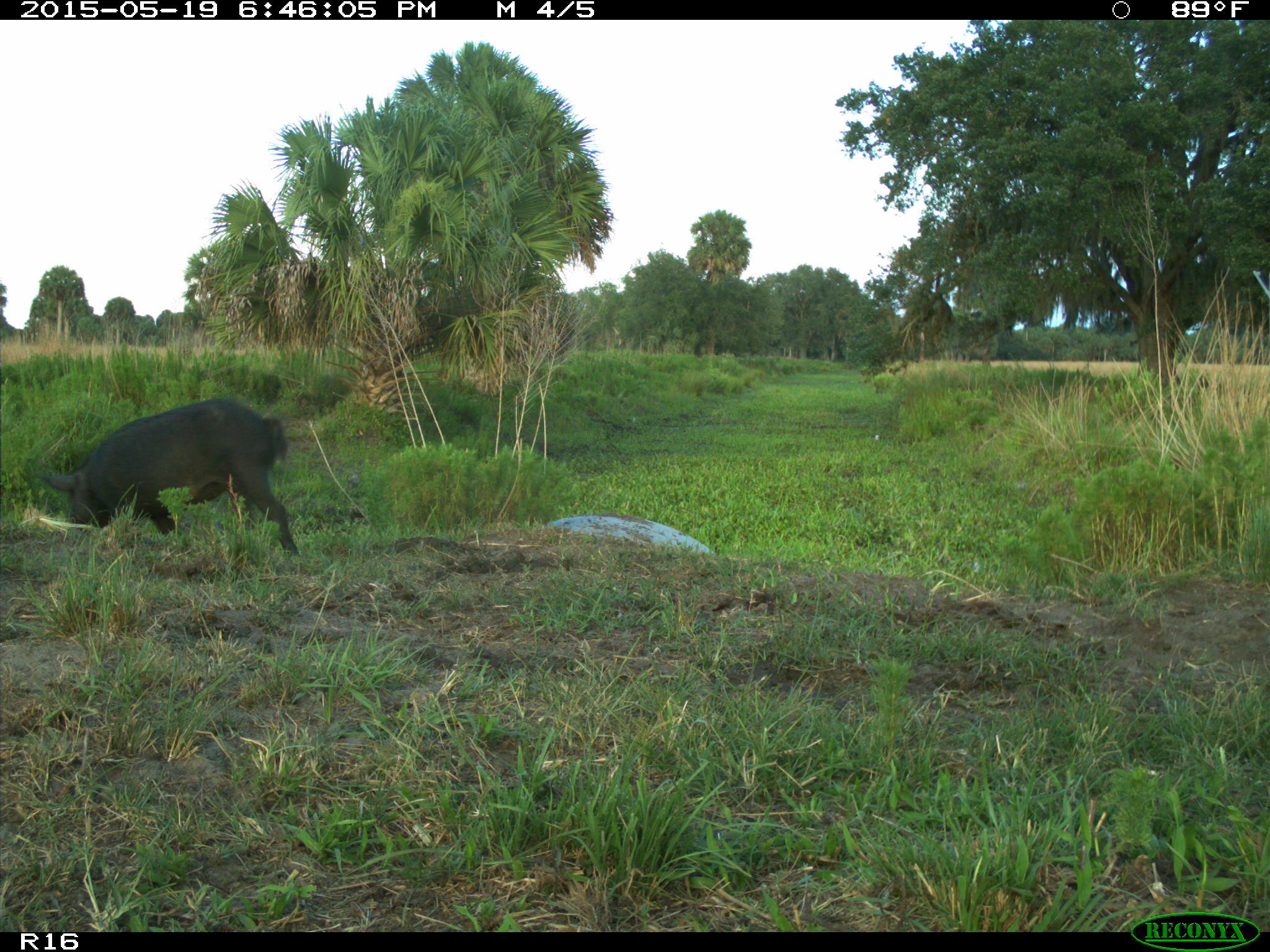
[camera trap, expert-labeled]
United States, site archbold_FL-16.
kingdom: Animalia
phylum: Chordata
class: Mammalia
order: Artiodactyla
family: Suidae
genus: Sus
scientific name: Sus scrofa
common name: wild boar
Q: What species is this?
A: Sus scrofa (wild boar).